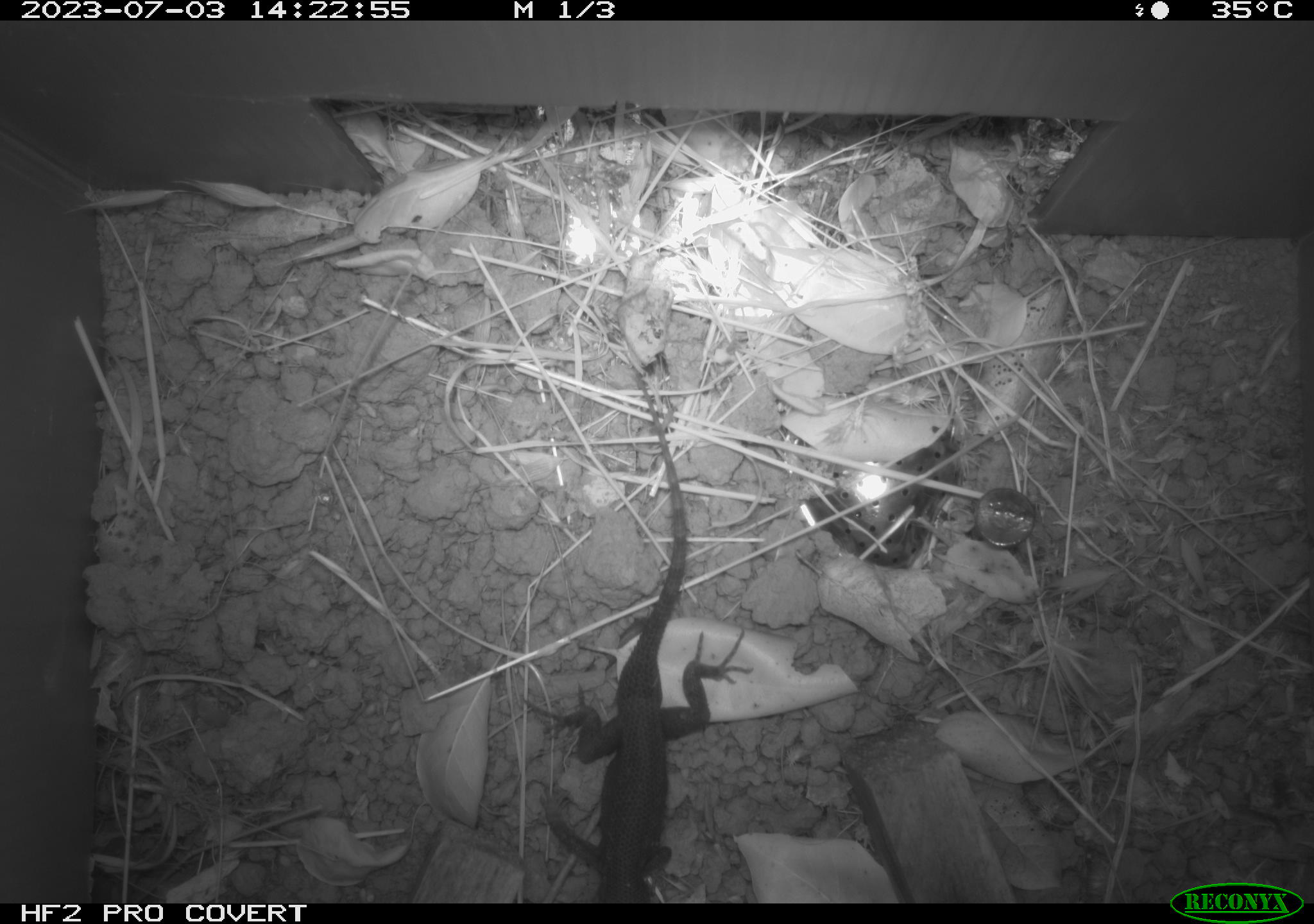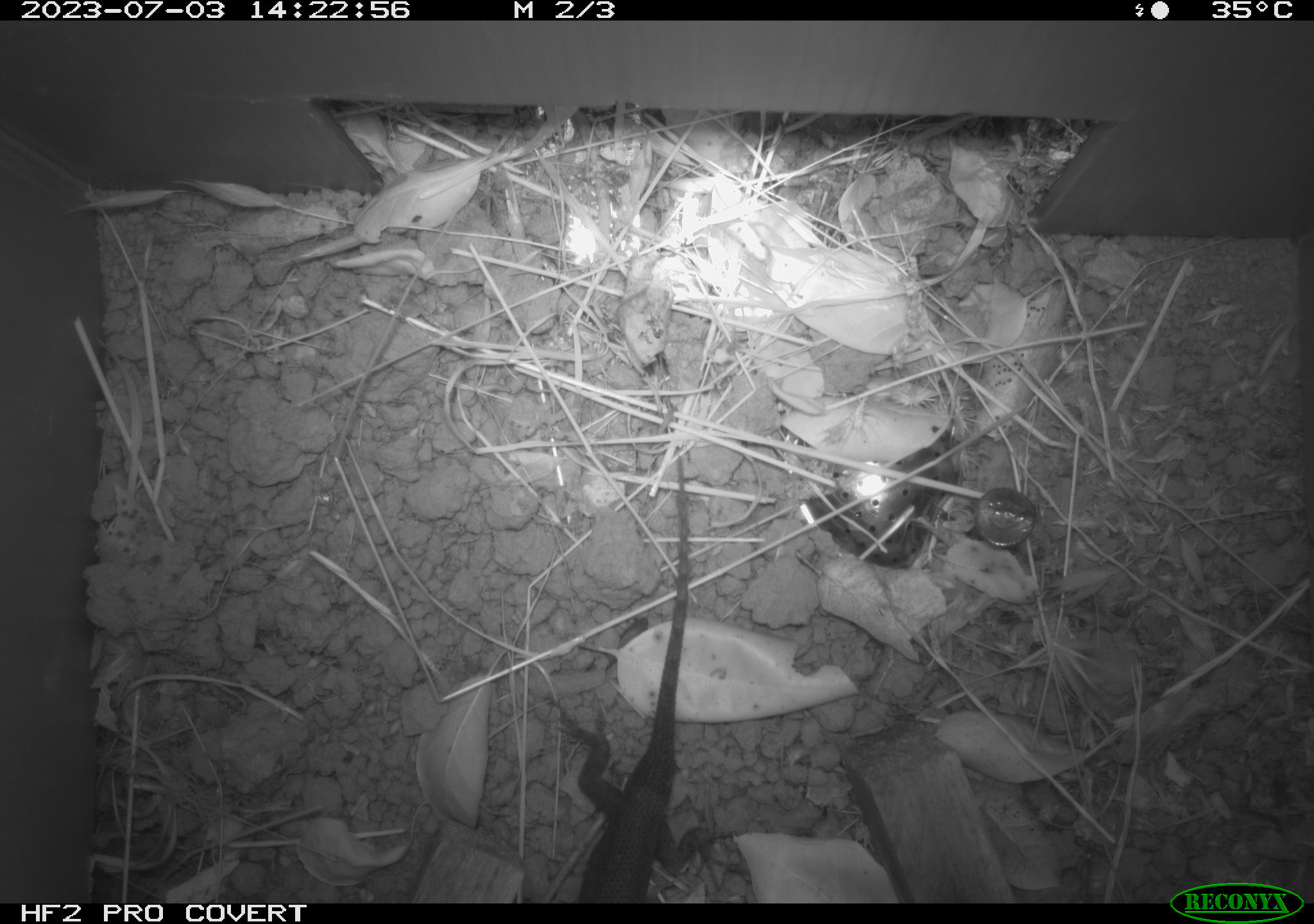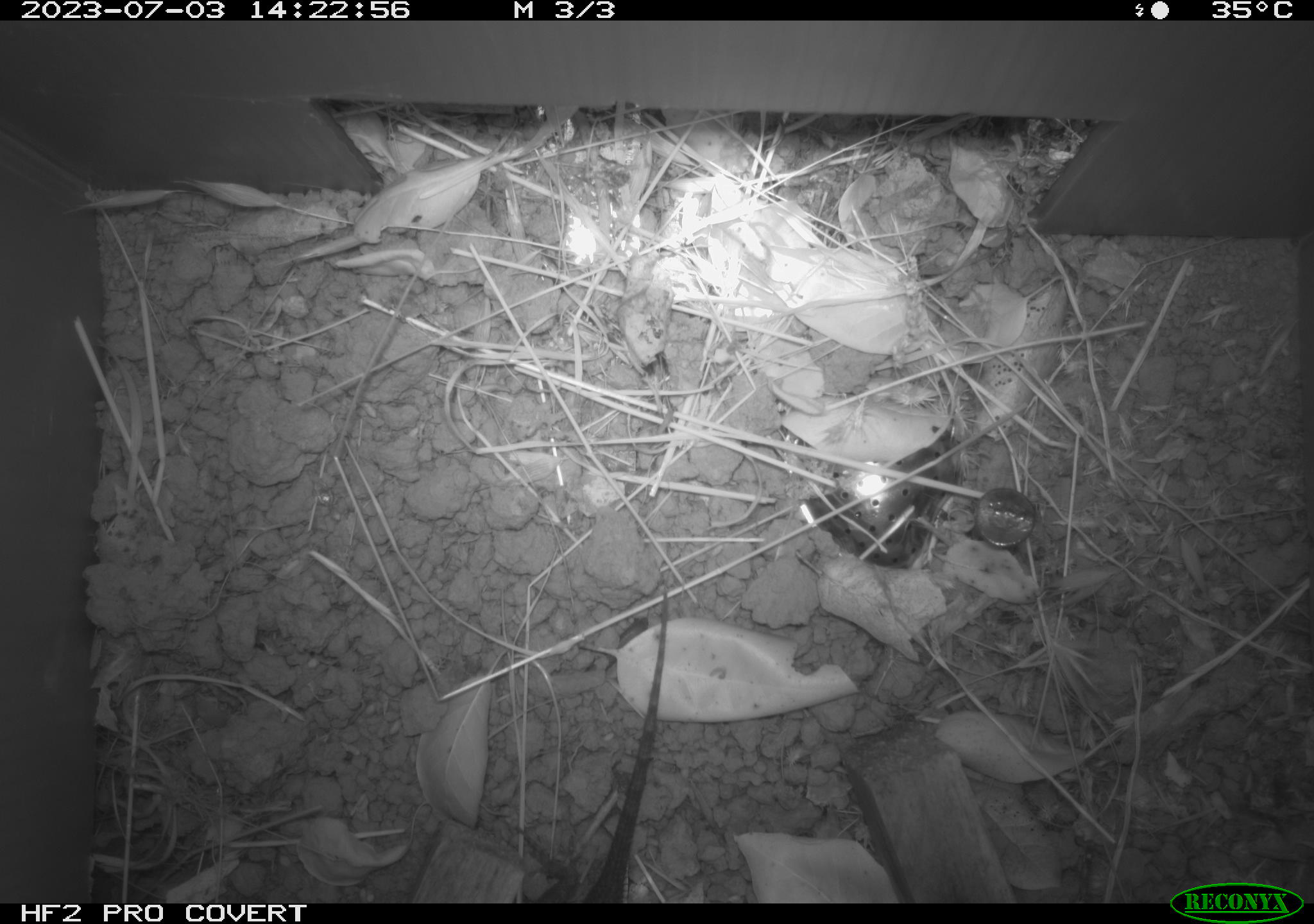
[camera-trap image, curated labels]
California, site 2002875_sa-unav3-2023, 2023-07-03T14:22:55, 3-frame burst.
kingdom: Animalia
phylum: Chordata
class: Reptilia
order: Squamata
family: Phrynosomatidae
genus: Sceloporus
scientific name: Sceloporus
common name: spiny lizards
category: sceloporus species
Sceloporus species (spiny lizards) (Sceloporus).